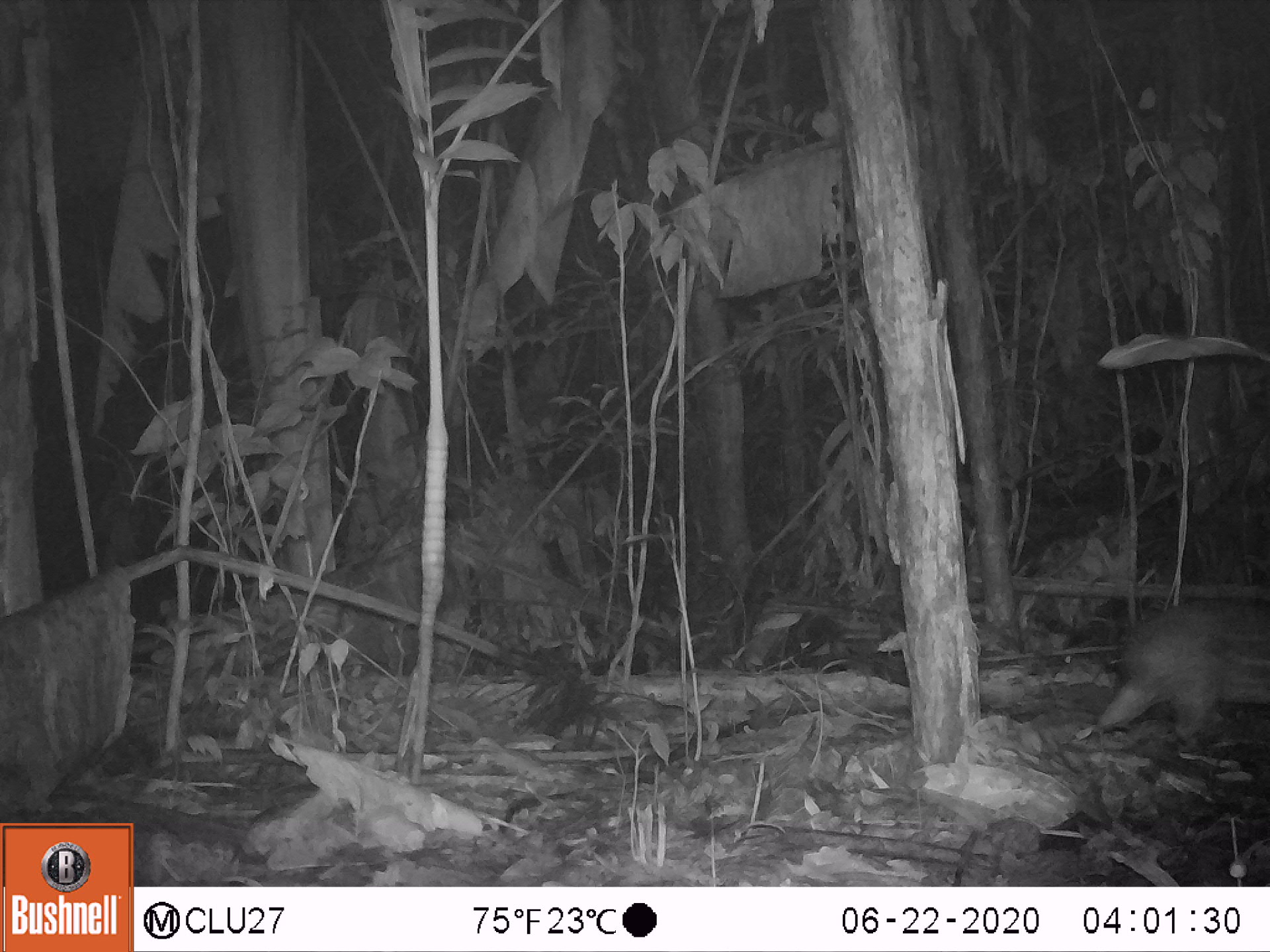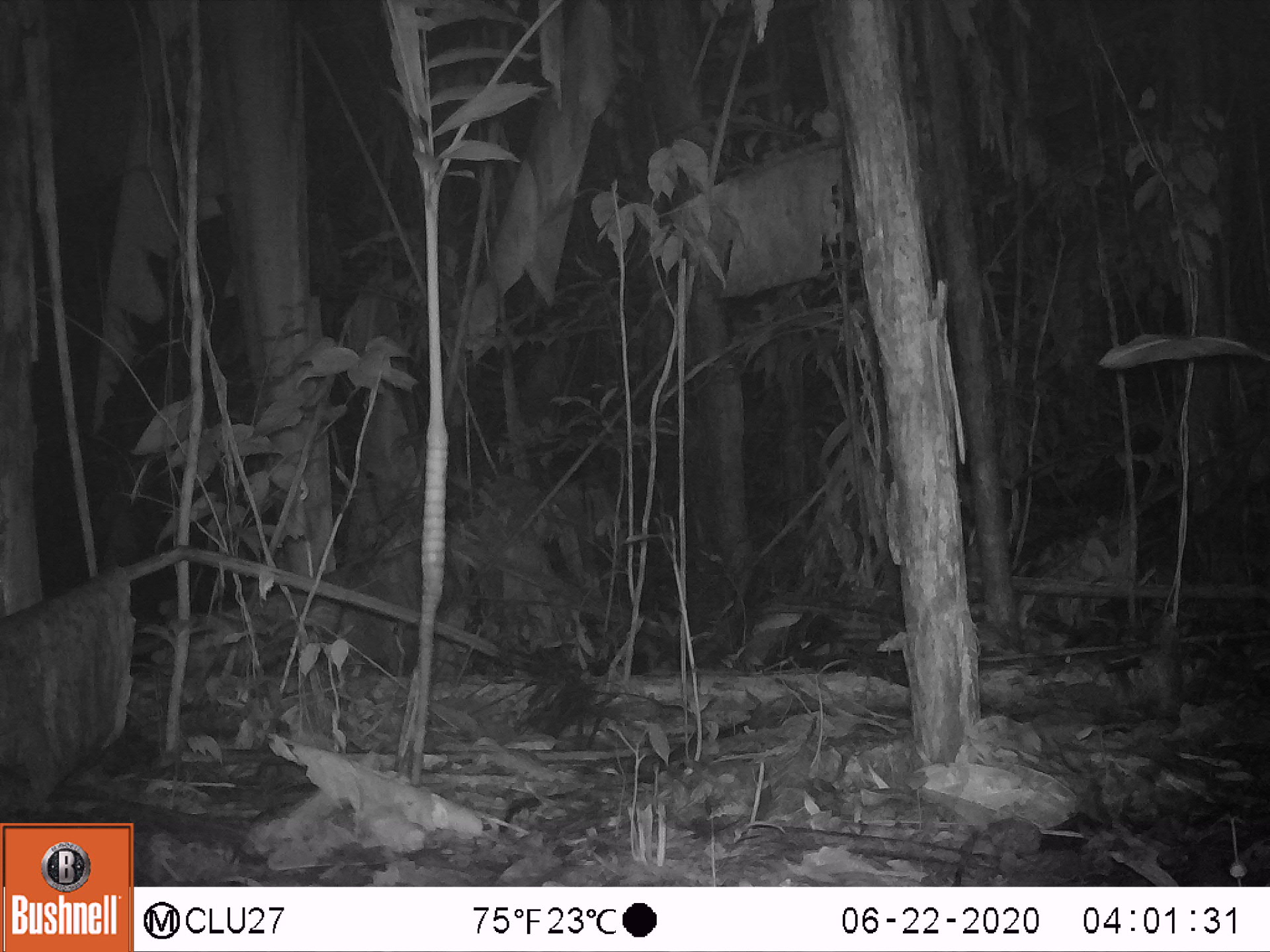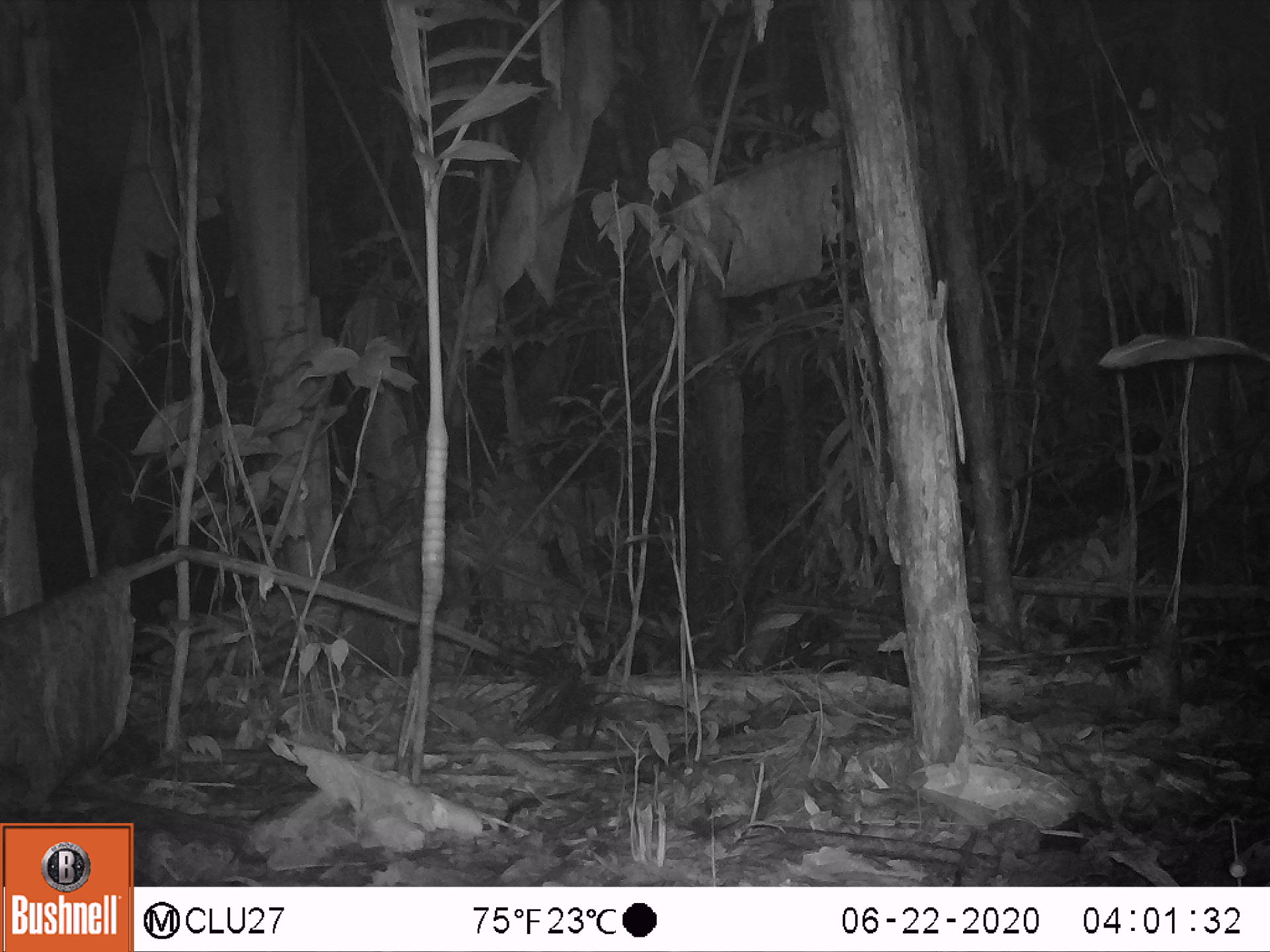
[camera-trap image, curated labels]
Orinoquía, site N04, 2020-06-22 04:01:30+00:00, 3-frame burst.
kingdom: Animalia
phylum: Chordata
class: Mammalia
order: Rodentia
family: Cuniculidae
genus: Cuniculus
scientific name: Cuniculus paca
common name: spotted paca